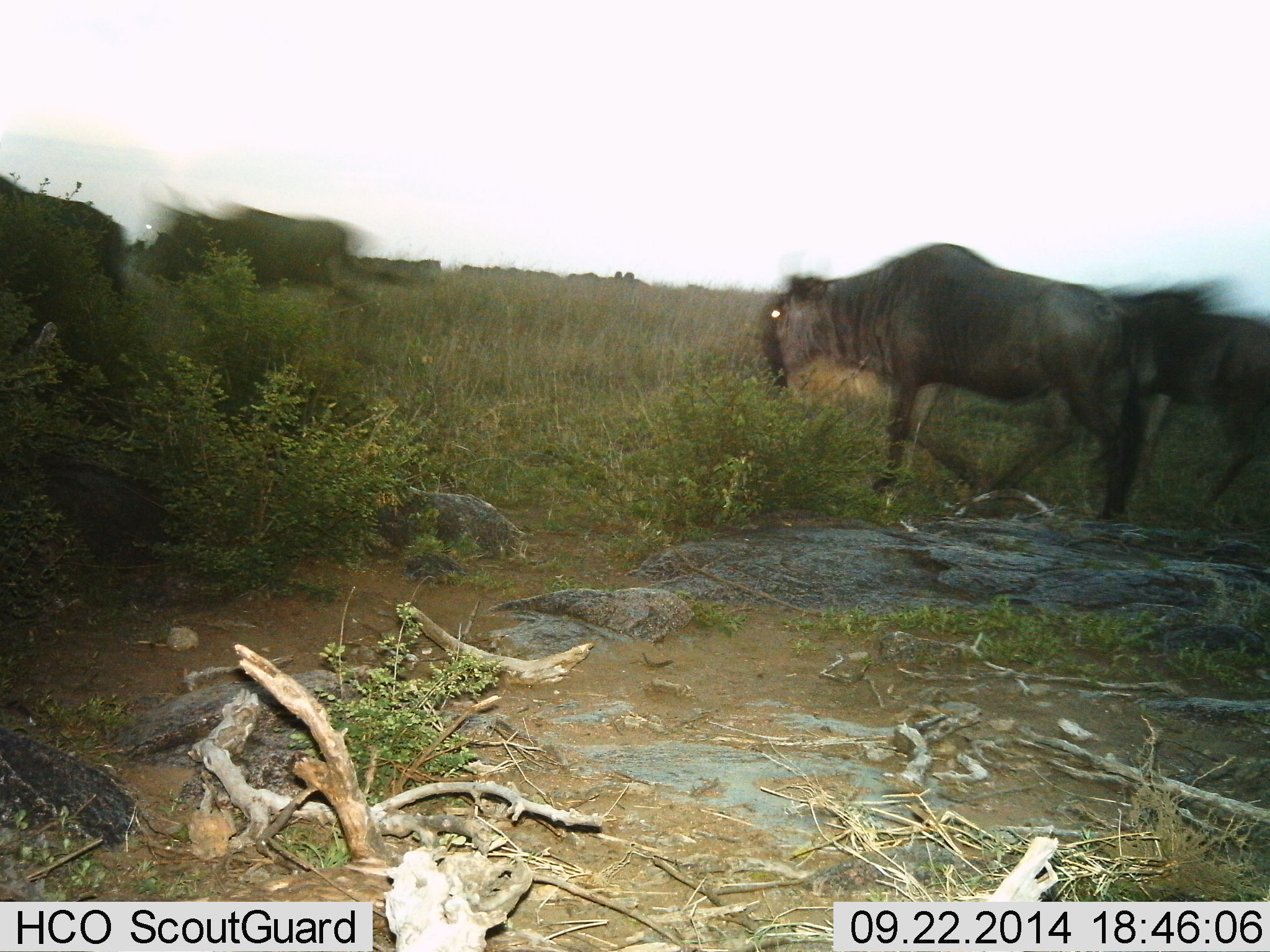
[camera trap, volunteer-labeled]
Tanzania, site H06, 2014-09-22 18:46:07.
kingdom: Animalia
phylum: Chordata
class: Mammalia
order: Artiodactyla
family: Bovidae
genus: Connochaetes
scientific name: Connochaetes taurinus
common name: blue wildebeest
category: wildebeest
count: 5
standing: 10%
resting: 0%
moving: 100%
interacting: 0%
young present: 0%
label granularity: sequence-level